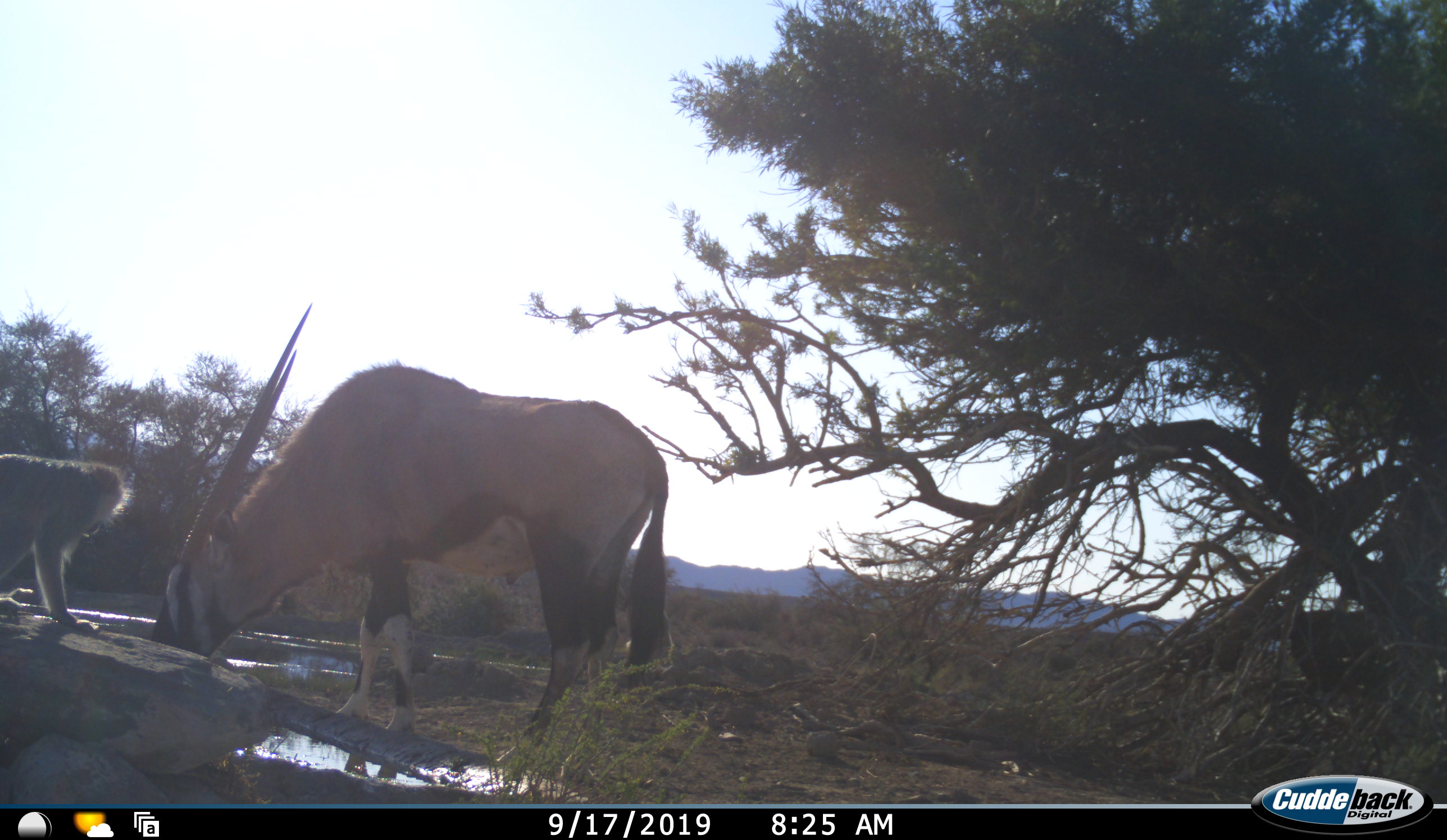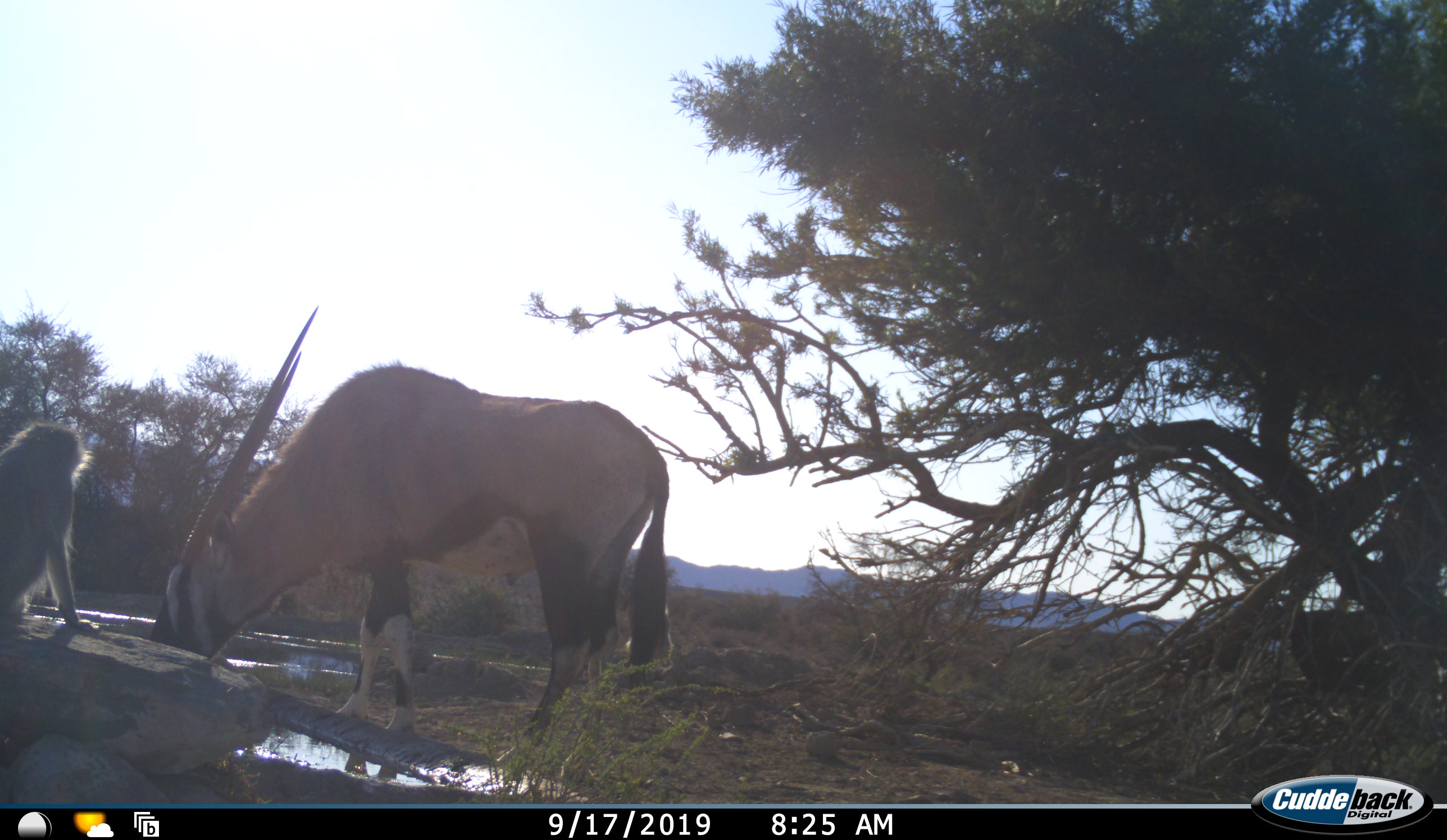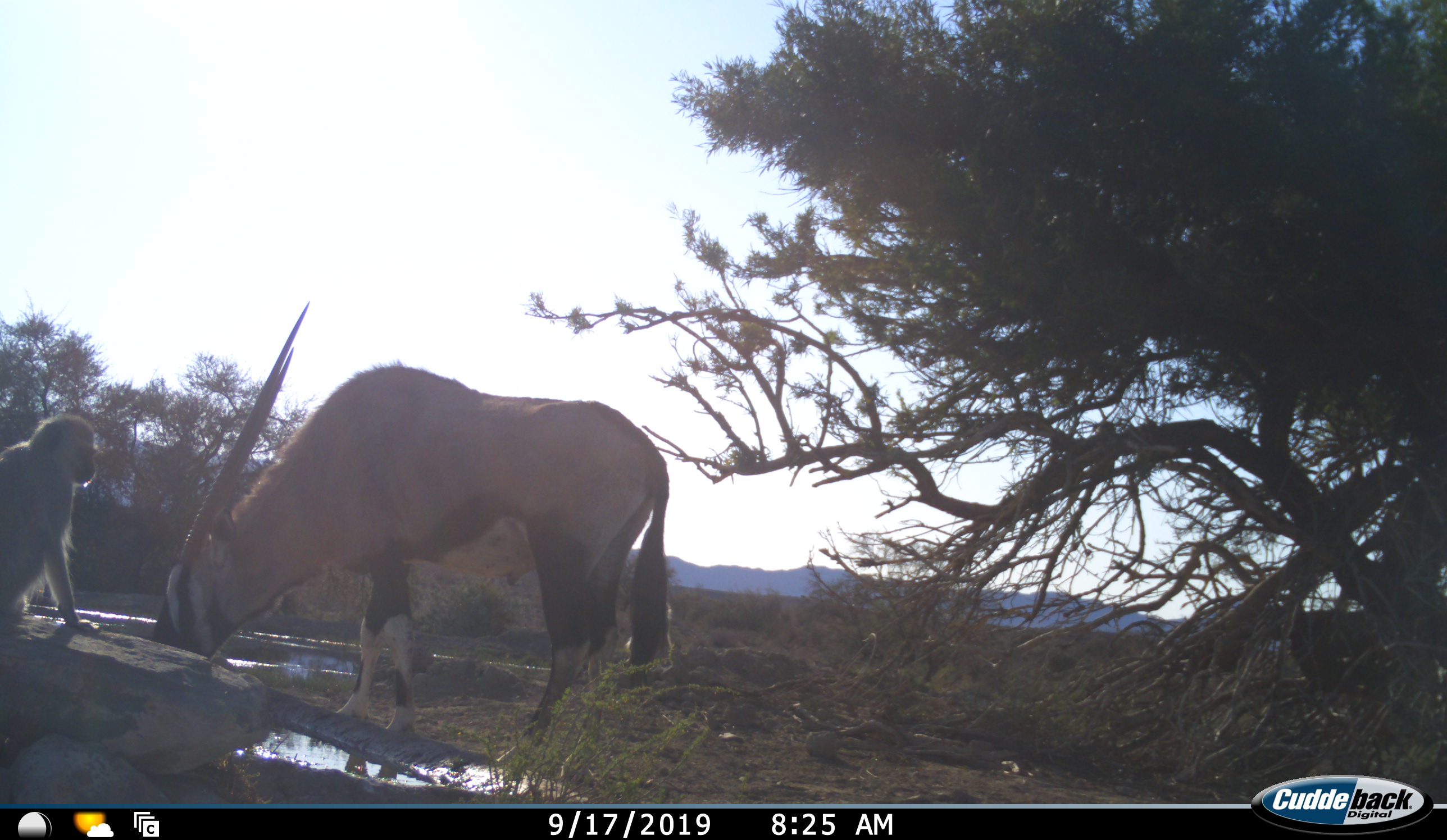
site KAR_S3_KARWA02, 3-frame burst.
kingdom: Animalia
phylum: Chordata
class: Mammalia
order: Artiodactyla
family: Bovidae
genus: Oryx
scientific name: Oryx gazella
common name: gemsbok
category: oryx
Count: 1.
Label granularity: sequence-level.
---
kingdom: Animalia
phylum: Chordata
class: Mammalia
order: Primates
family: Cercopithecidae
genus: Chlorocebus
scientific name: Chlorocebus pygerythrus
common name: vervet monkey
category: monkeyvervet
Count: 1.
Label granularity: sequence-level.